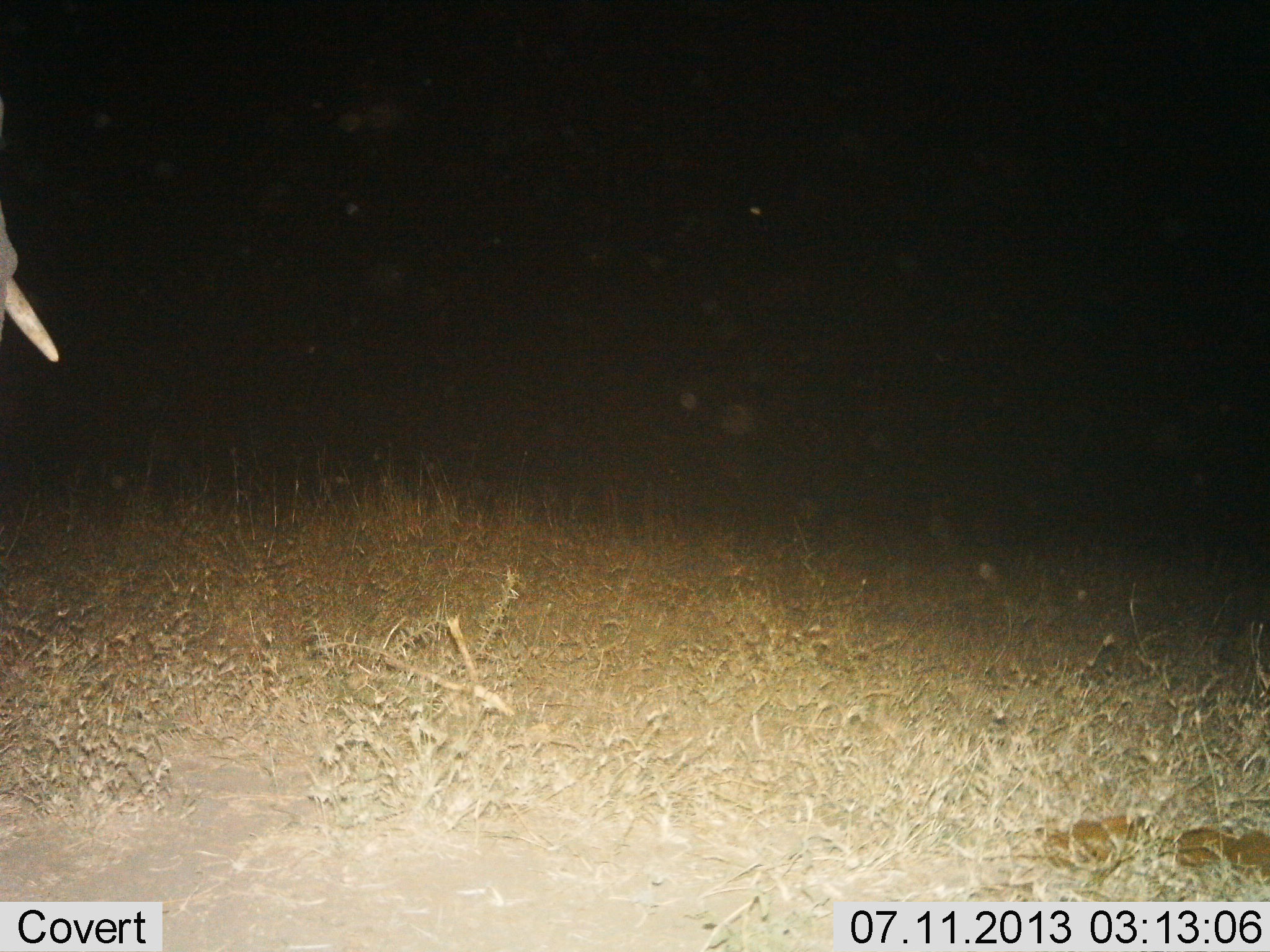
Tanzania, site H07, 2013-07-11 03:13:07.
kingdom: Animalia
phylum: Chordata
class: Mammalia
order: Proboscidea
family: Elephantidae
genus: Loxodonta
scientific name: Loxodonta africana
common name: african bush elephant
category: elephant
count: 1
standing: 80%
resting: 0%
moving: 20%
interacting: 0%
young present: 4%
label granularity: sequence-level